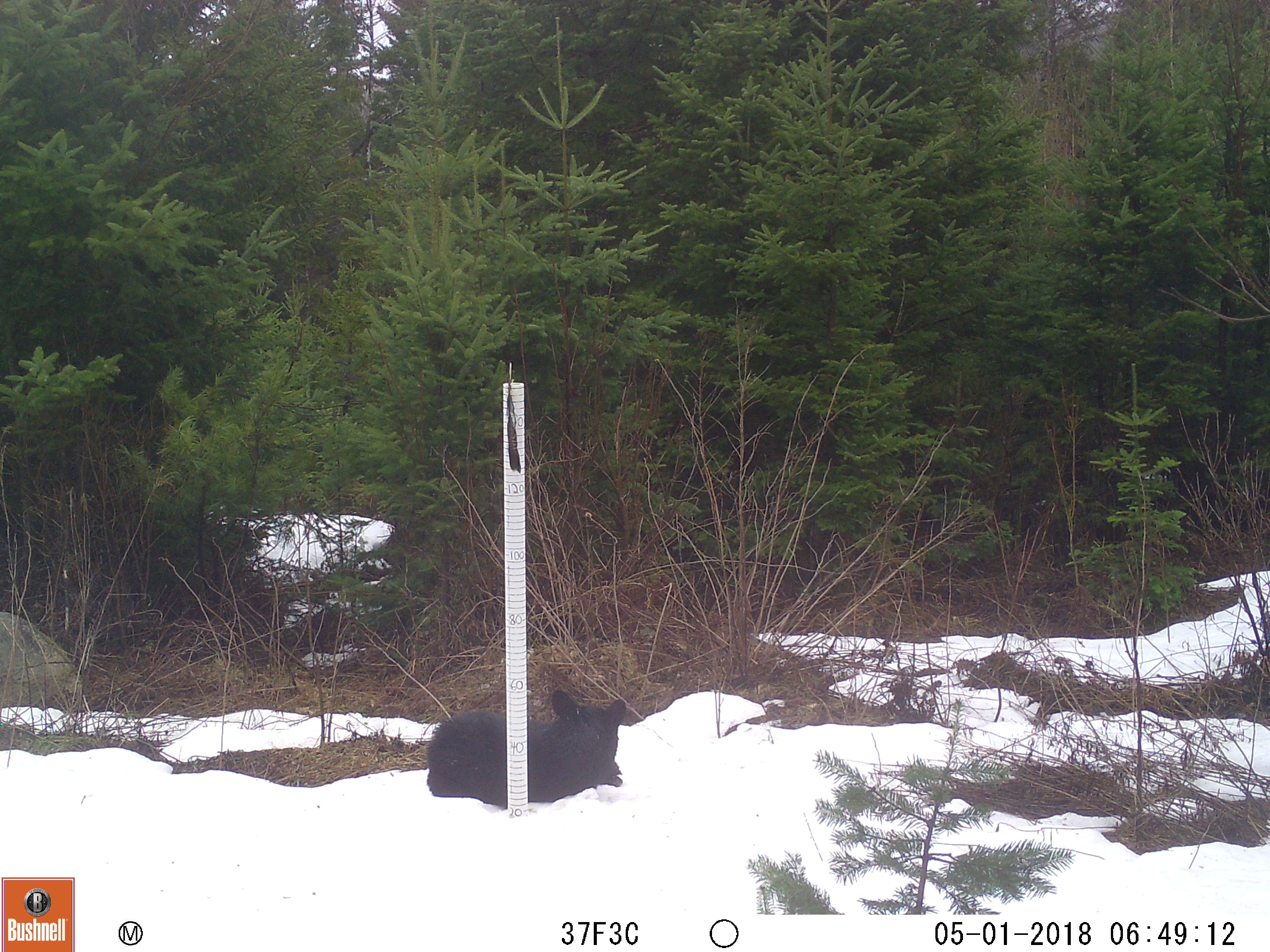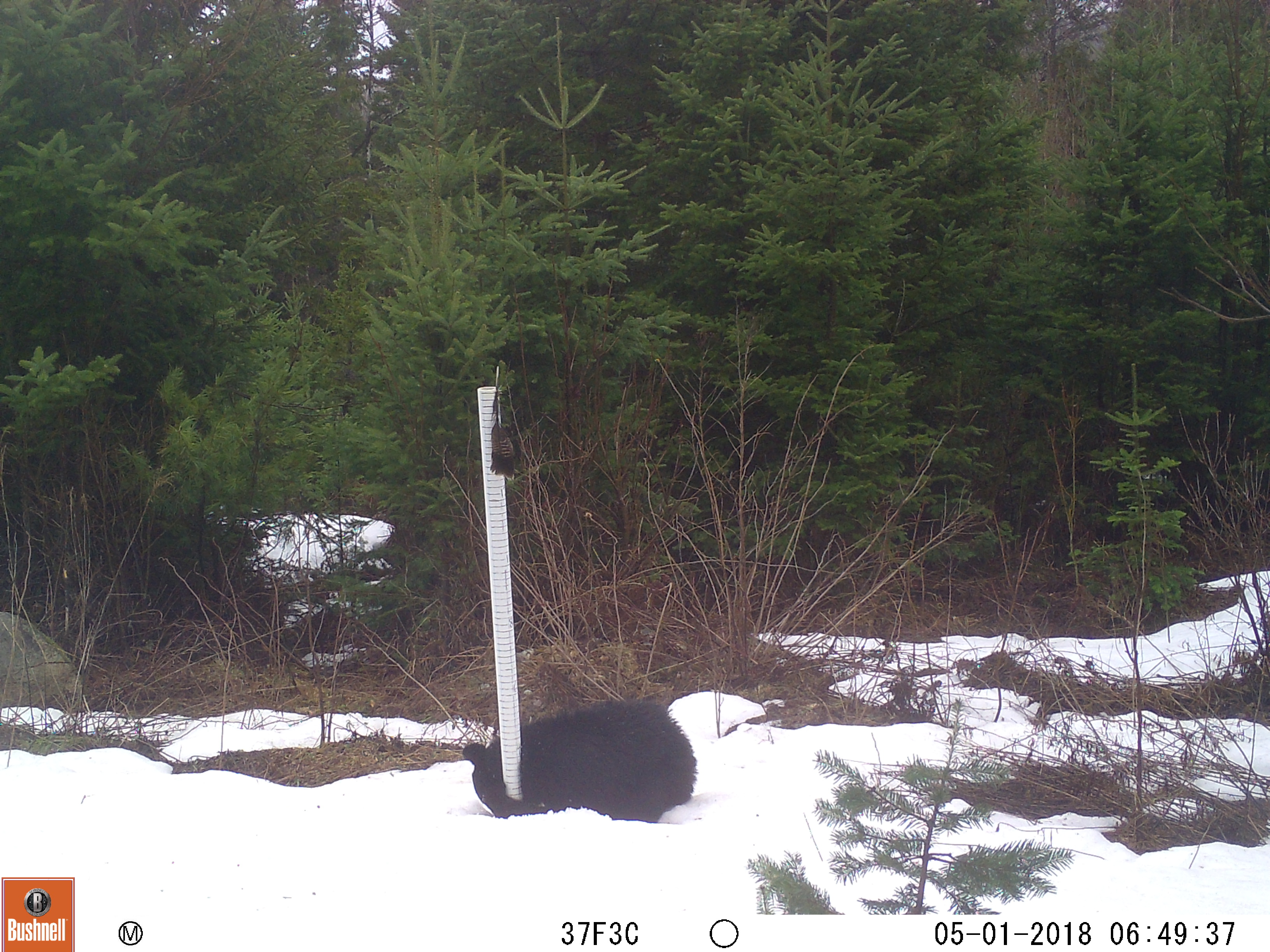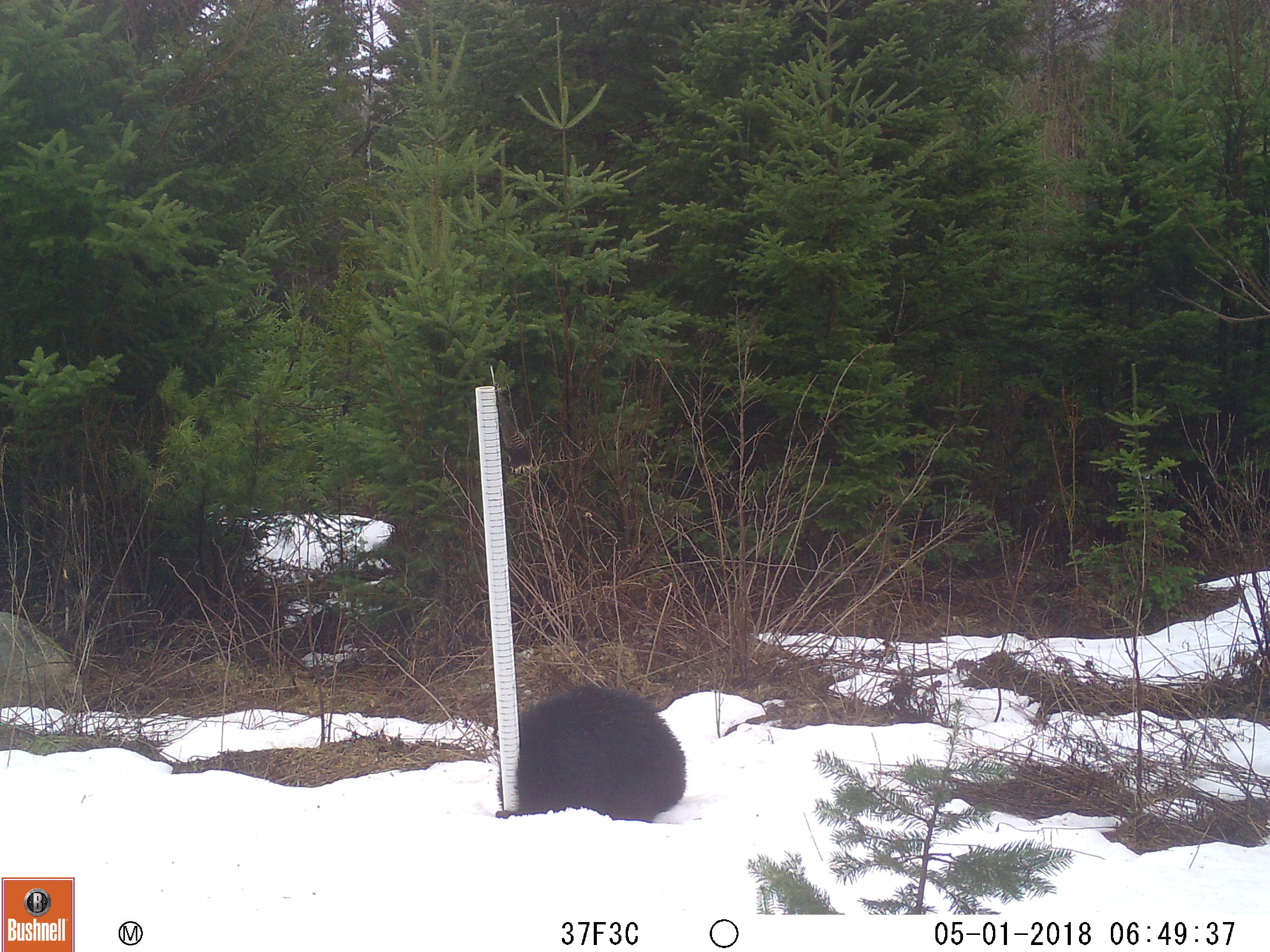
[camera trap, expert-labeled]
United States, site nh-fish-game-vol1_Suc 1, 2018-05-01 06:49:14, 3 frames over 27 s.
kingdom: Animalia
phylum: Chordata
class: Mammalia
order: Carnivora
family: Ursidae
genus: Ursus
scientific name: Ursus americanus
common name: black bear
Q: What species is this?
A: Black bear (Ursus americanus).